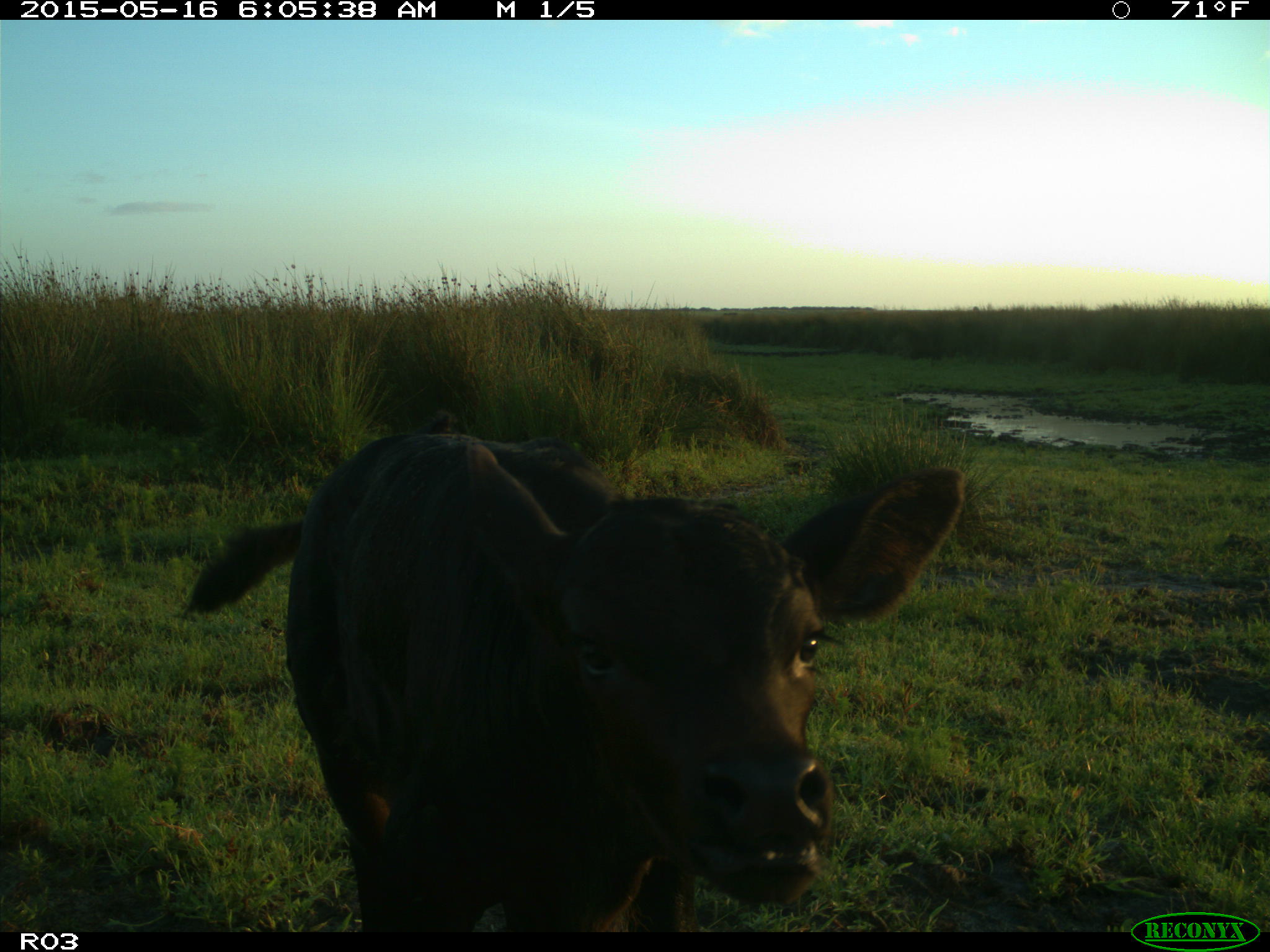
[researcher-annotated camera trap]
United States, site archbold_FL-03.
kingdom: Animalia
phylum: Chordata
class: Mammalia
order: Artiodactyla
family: Bovidae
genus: Bos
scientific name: Bos taurus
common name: domestic cow